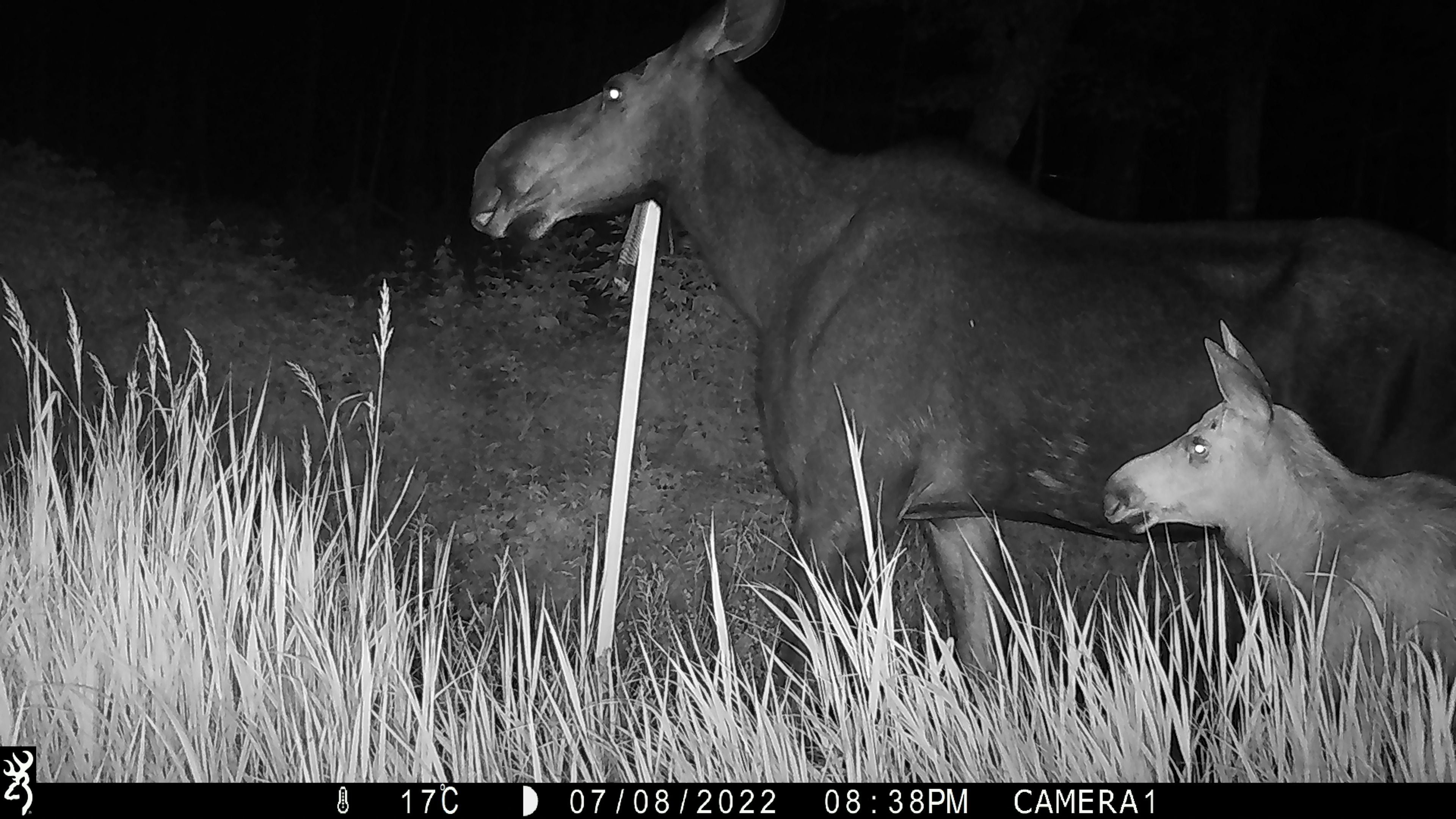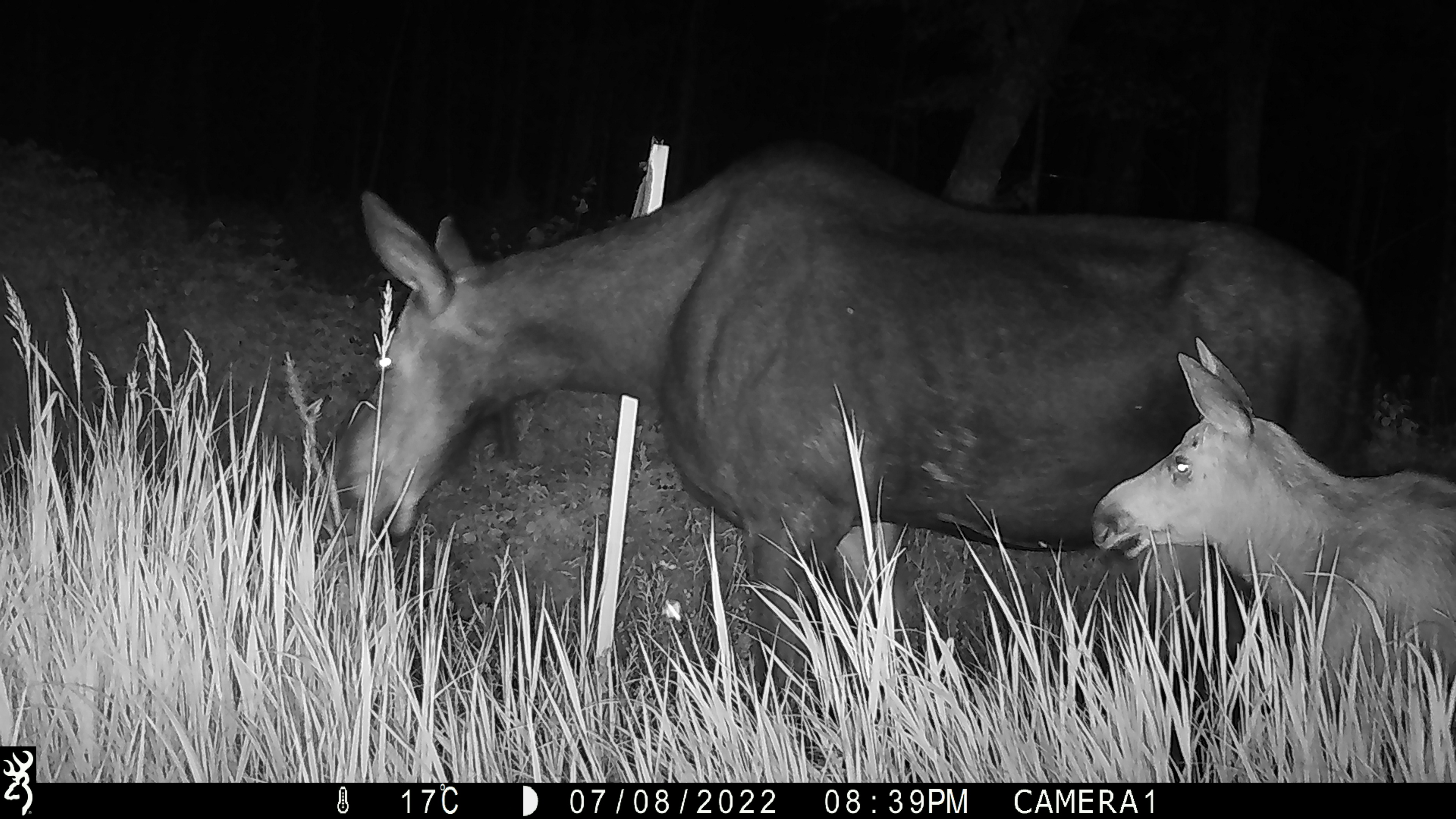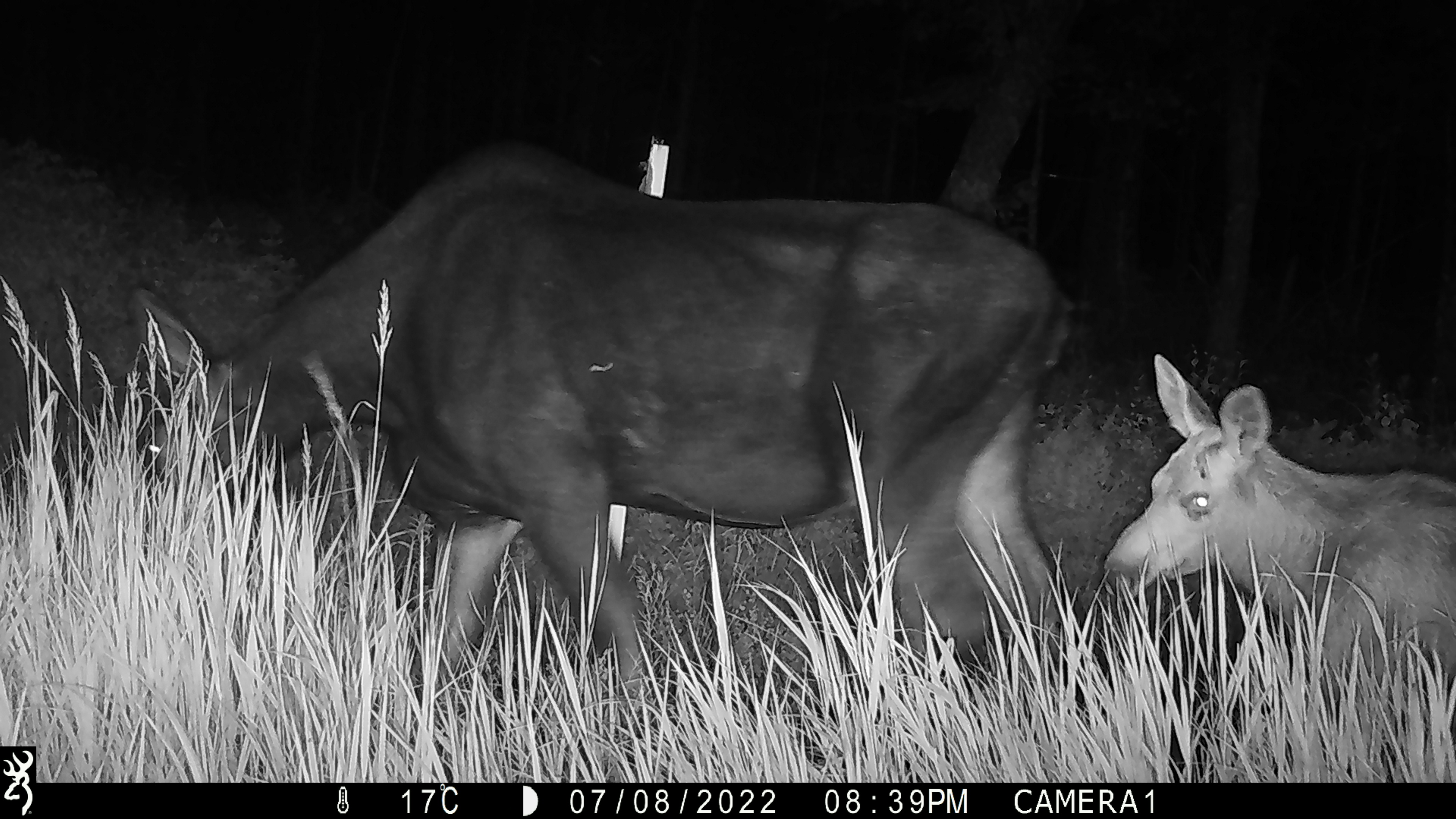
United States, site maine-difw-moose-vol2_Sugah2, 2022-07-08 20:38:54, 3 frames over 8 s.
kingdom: Animalia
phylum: Chordata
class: Mammalia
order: Artiodactyla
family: Cervidae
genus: Alces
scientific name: Alces alces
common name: moose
Moose (Alces alces).